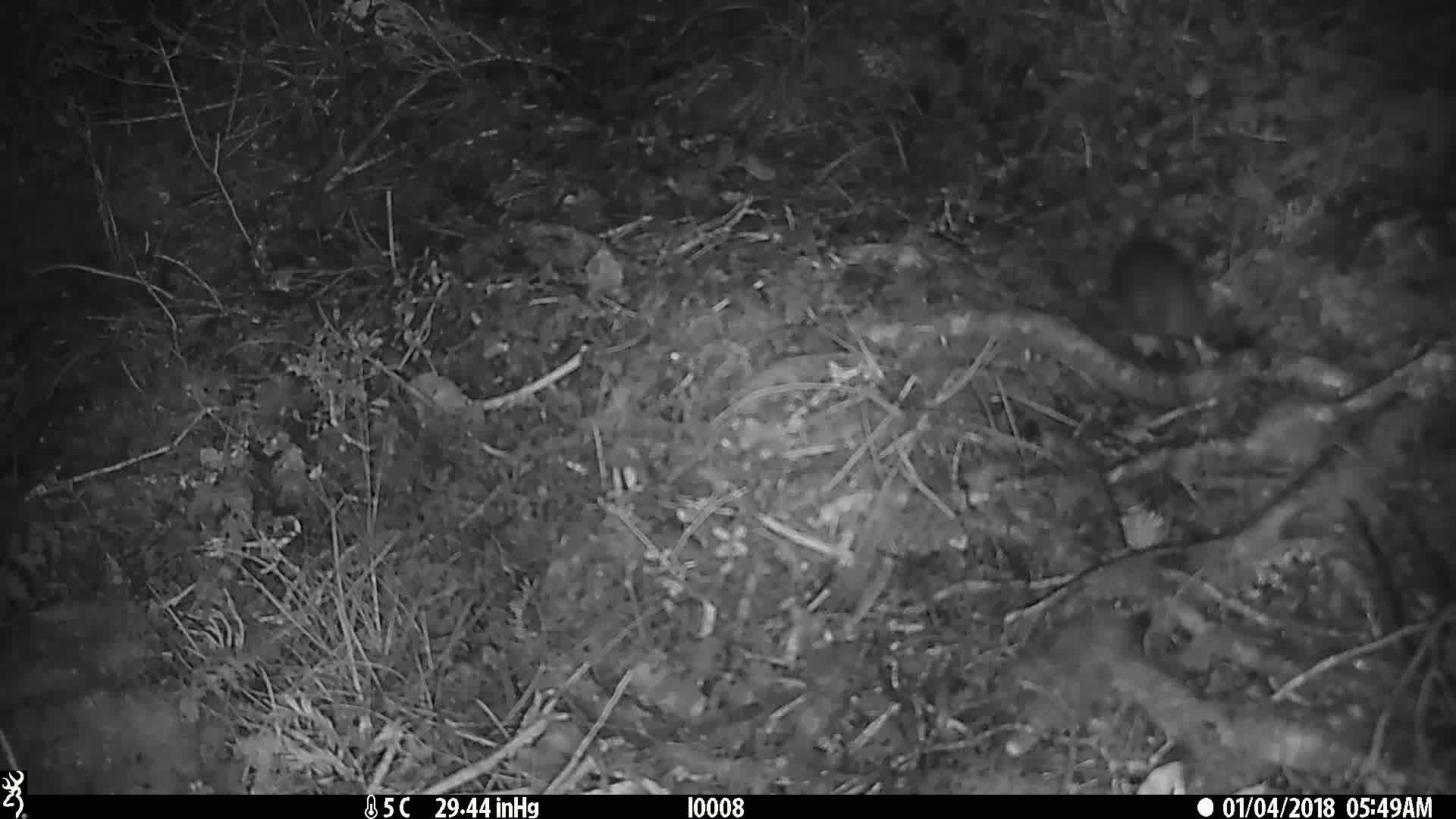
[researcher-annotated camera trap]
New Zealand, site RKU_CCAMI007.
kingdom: Animalia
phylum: Chordata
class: Mammalia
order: Rodentia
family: Muridae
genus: Rattus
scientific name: Rattus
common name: rat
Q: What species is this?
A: Rat (Rattus).